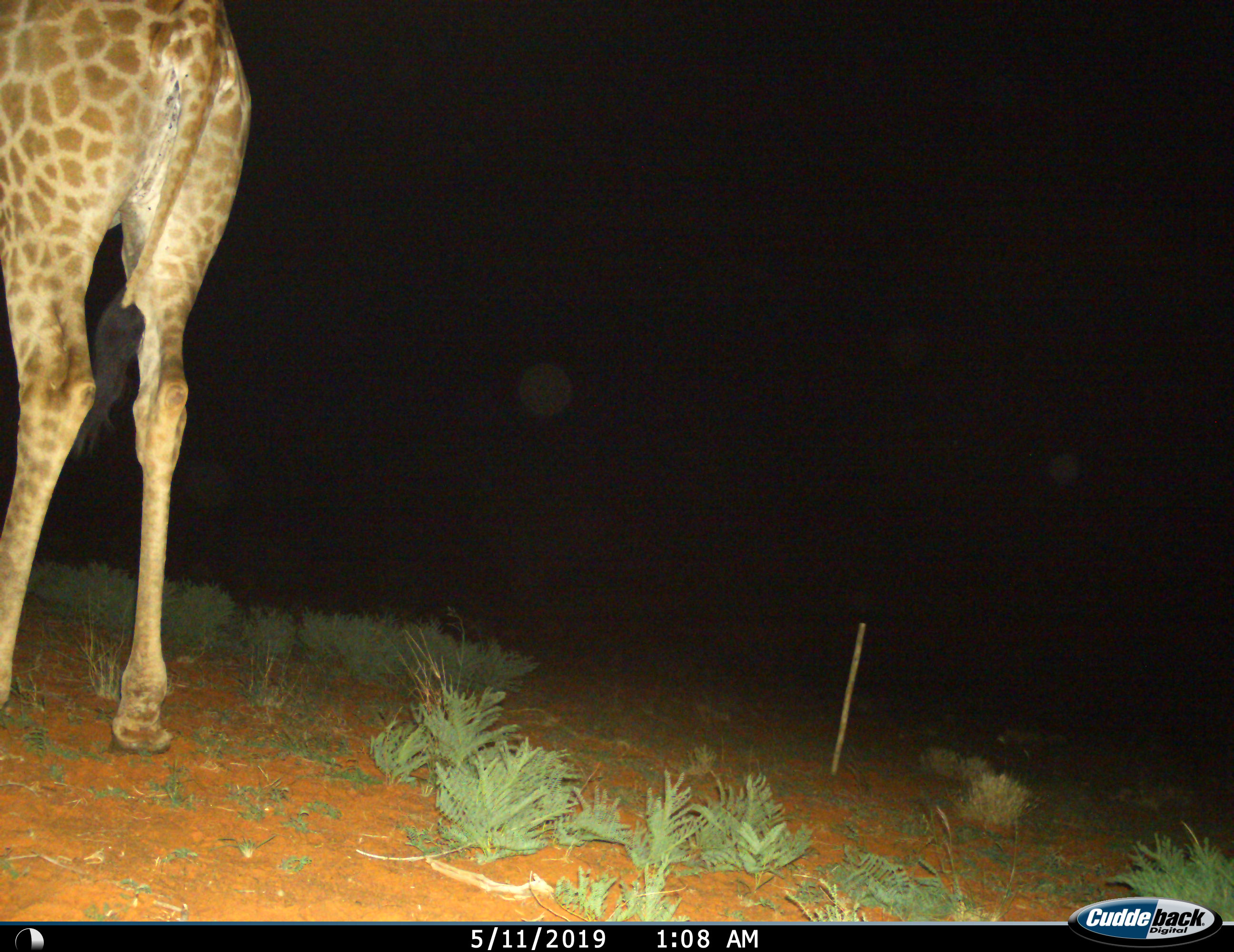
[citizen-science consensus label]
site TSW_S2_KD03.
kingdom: Animalia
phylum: Chordata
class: Mammalia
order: Artiodactyla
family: Giraffidae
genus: Giraffa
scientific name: Giraffa camelopardalis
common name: giraffe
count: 1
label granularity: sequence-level